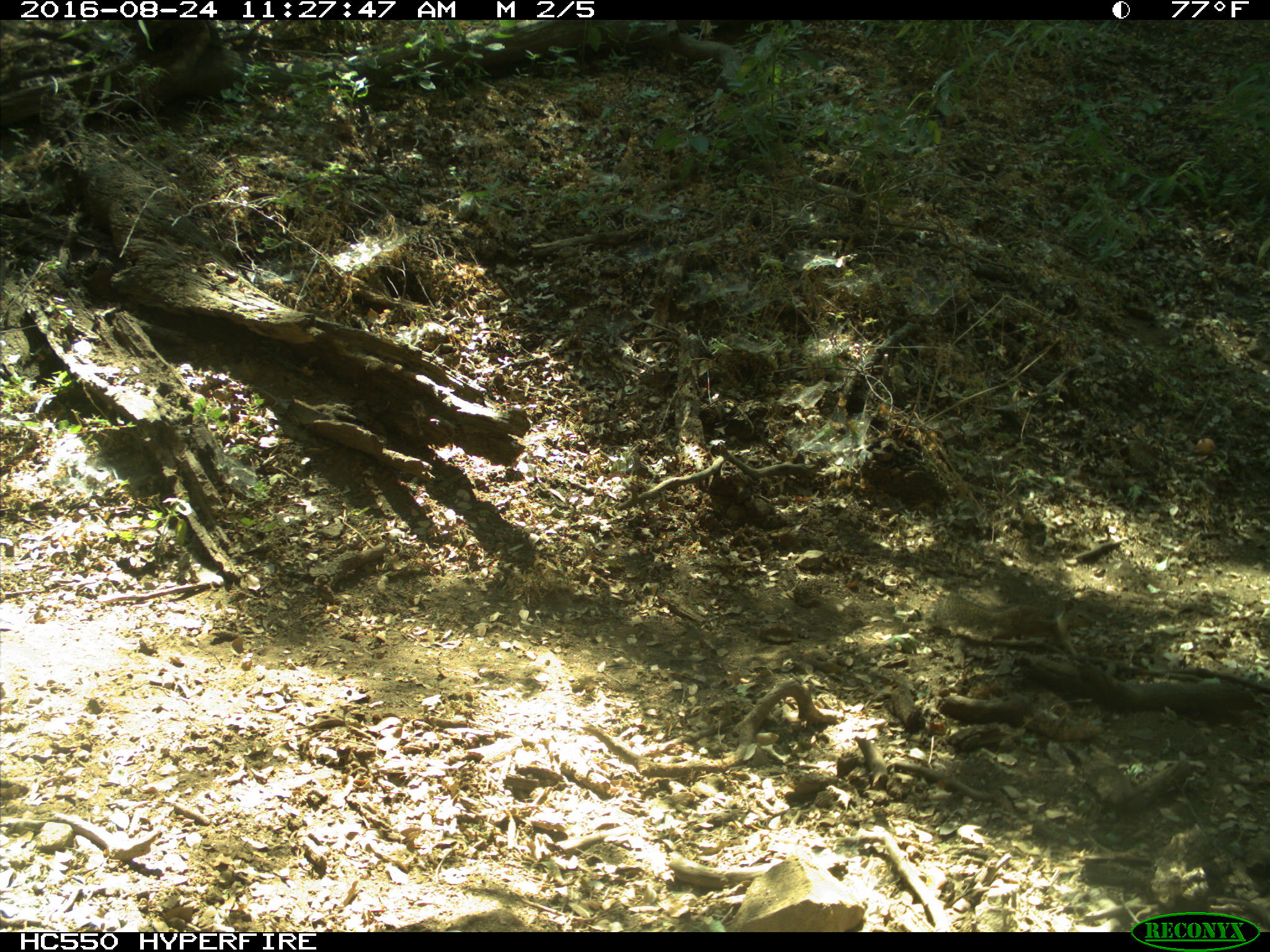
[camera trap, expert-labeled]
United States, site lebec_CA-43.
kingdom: Animalia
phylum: Chordata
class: Mammalia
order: Rodentia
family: Sciuridae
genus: Otospermophilus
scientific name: Otospermophilus beecheyi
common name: california ground squirrel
Otospermophilus beecheyi (california ground squirrel).